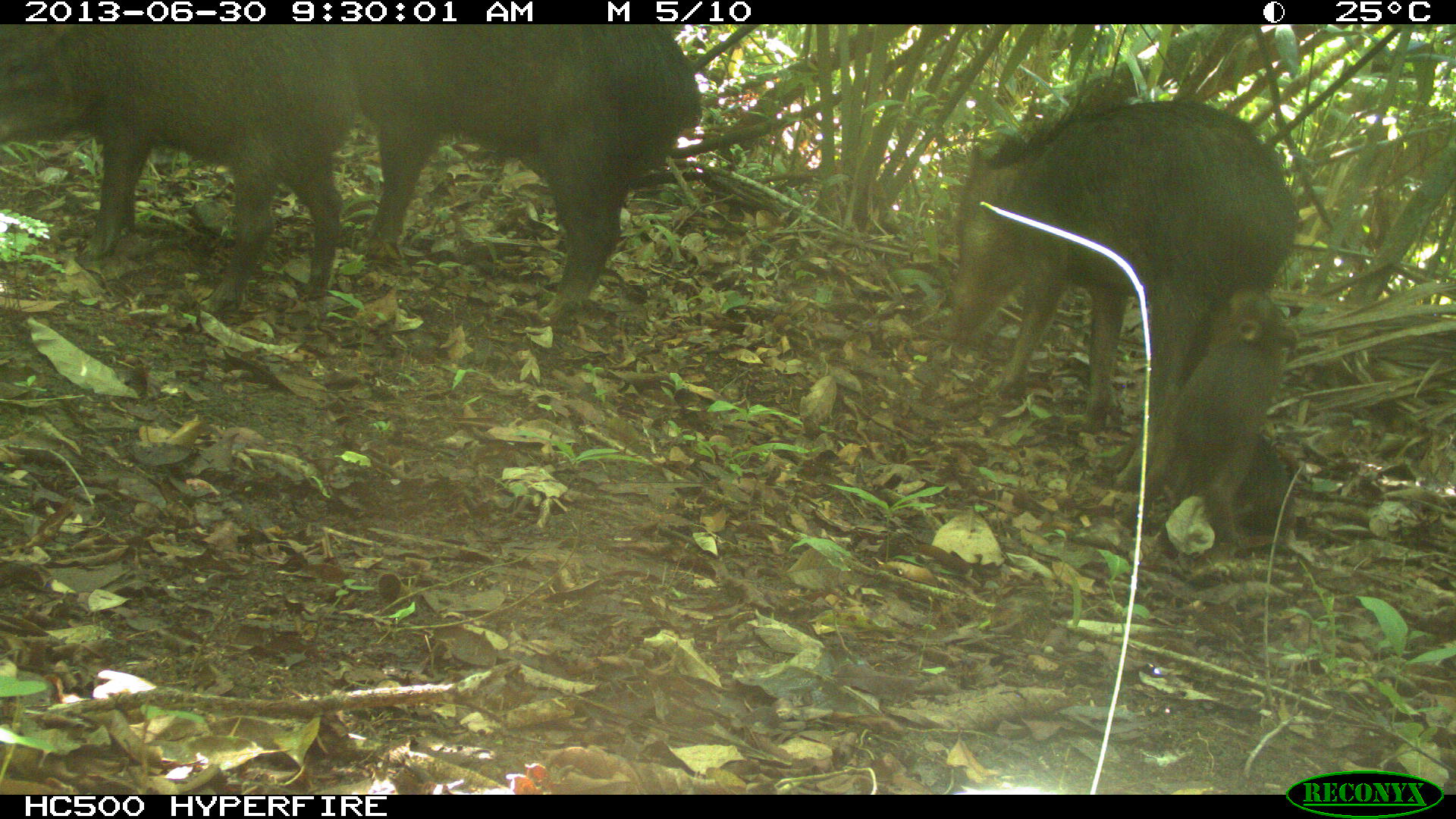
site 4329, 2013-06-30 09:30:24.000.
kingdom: Animalia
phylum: Chordata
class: Mammalia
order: Artiodactyla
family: Tayassuidae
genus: Tayassu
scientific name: Tayassu pecari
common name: white-lipped peccary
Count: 5.